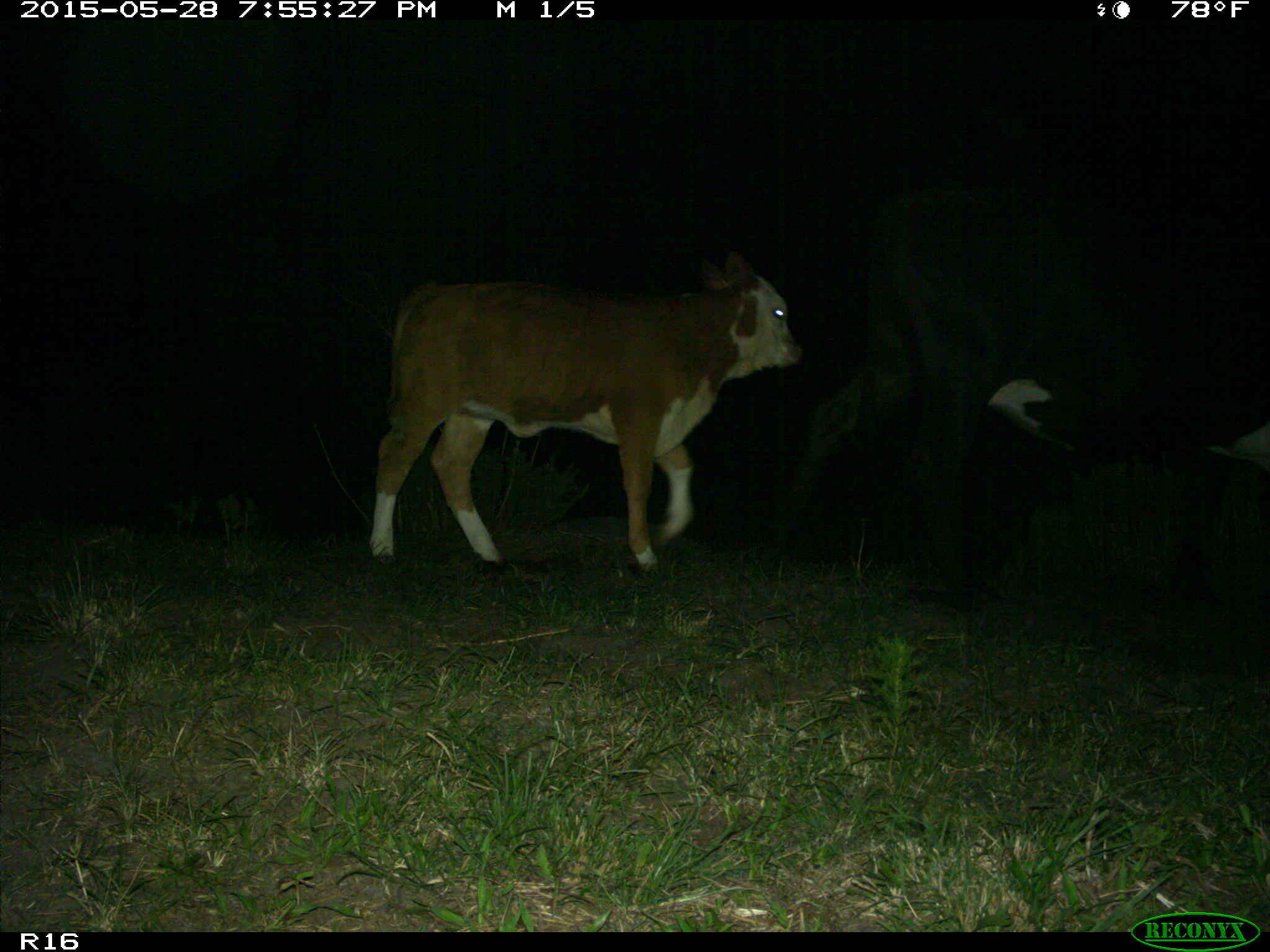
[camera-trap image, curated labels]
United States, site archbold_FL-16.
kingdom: Animalia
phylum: Chordata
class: Mammalia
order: Artiodactyla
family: Bovidae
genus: Bos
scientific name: Bos taurus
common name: domestic cow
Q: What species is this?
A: Bos taurus (domestic cow).